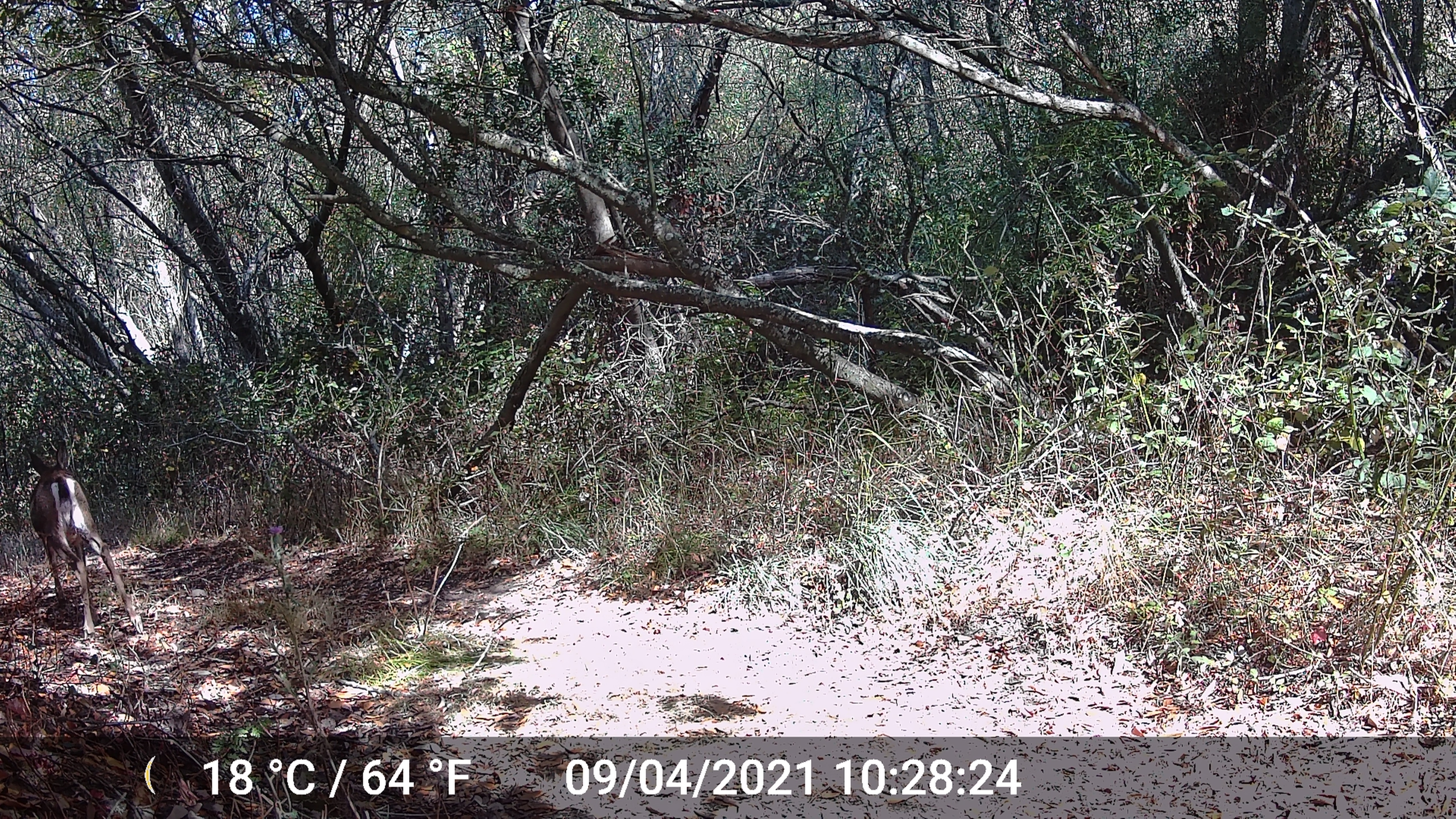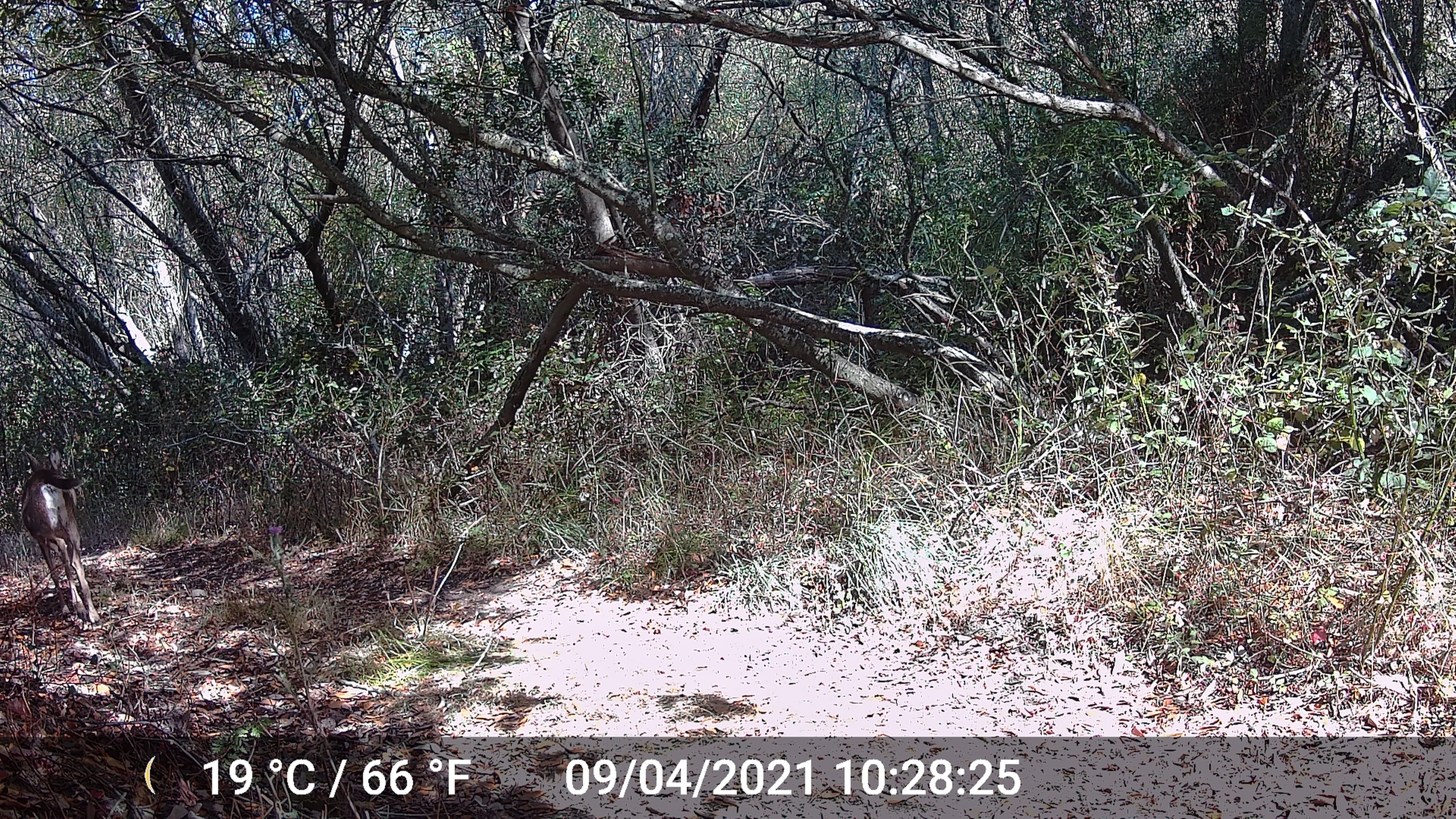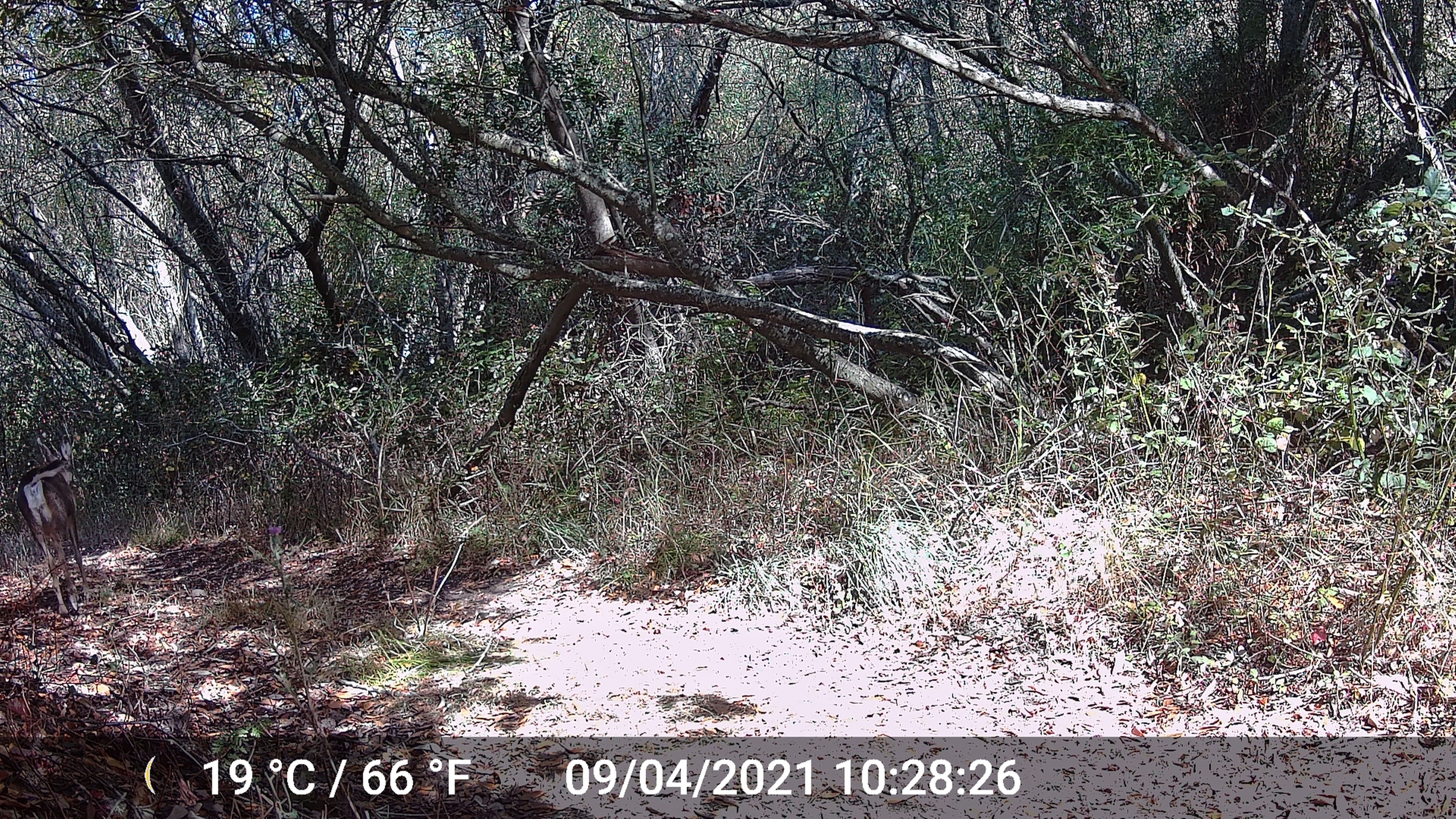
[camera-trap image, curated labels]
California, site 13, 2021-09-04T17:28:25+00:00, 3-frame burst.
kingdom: Animalia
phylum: Chordata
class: Mammalia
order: Artiodactyla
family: Cervidae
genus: Odocoileus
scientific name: Odocoileus hemionus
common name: mule deer